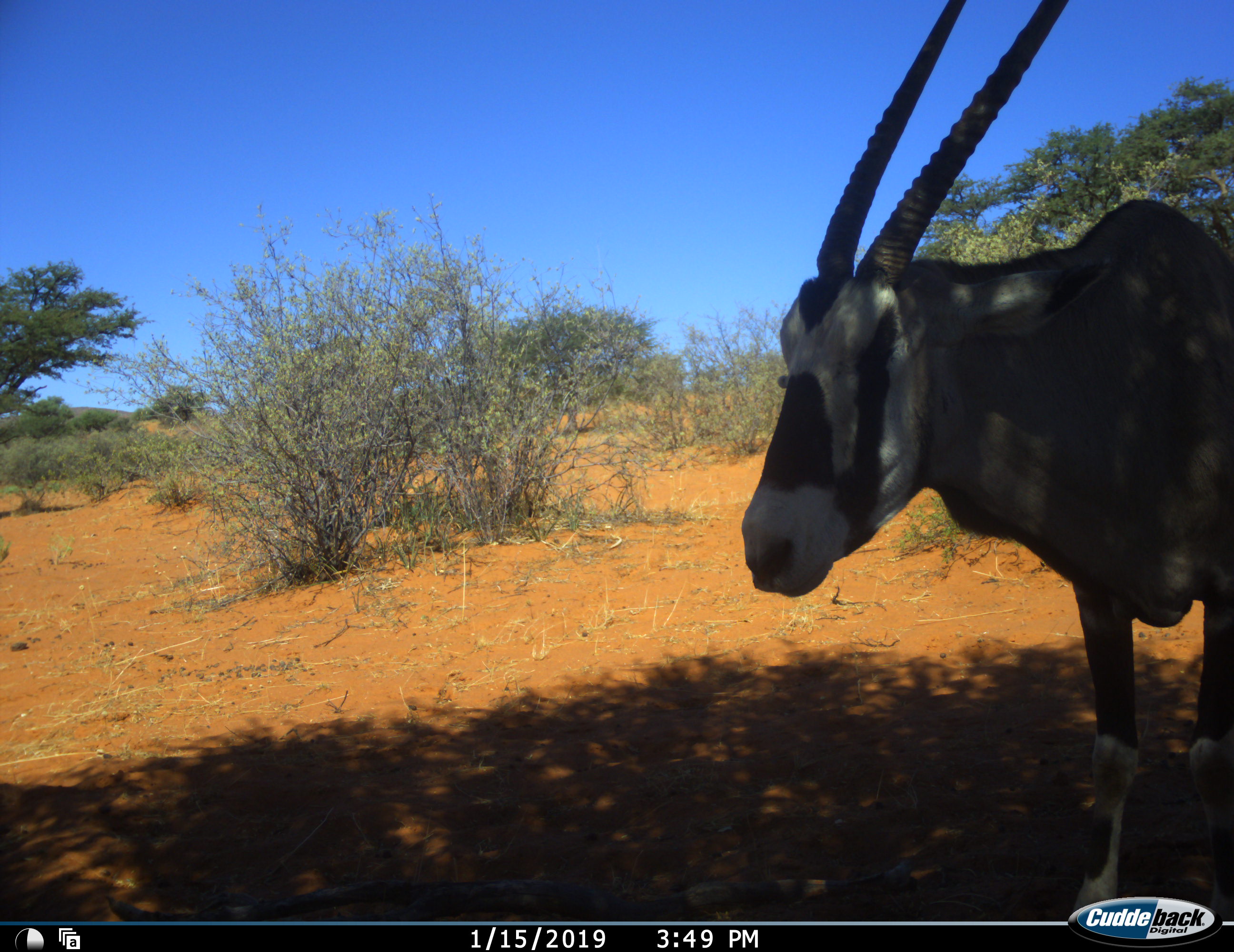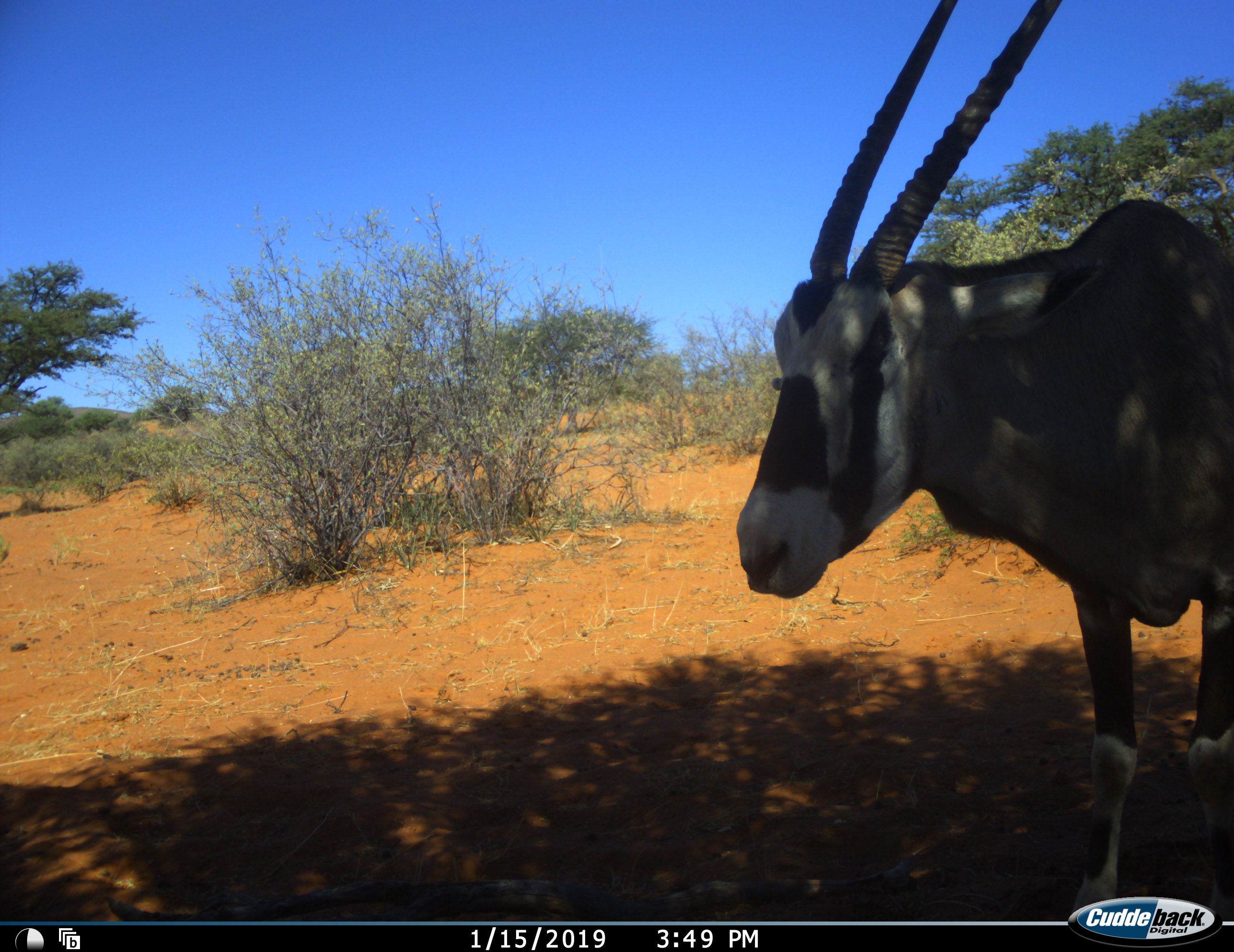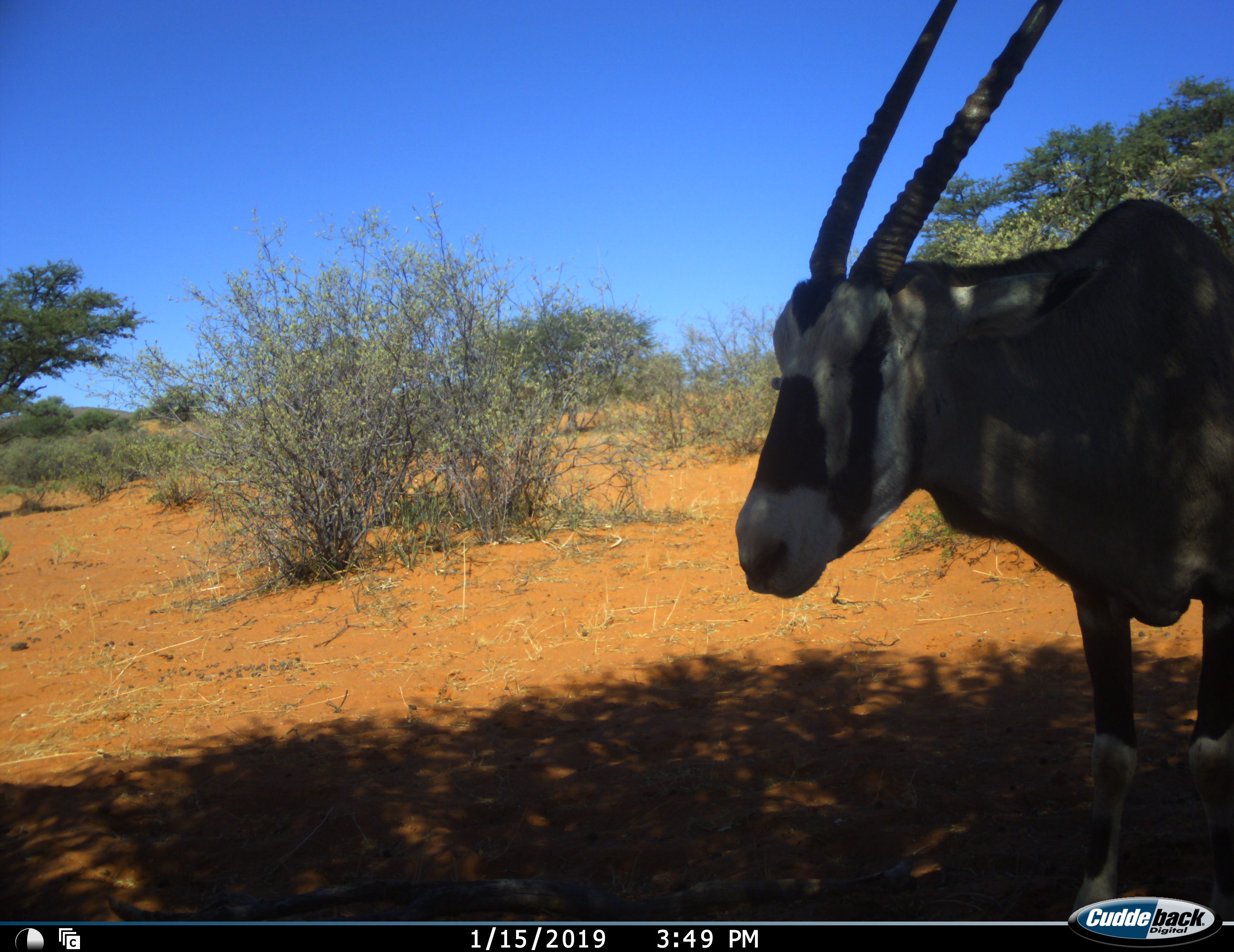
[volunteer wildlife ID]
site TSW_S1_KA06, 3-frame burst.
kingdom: Animalia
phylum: Chordata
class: Mammalia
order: Artiodactyla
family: Bovidae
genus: Oryx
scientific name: Oryx gazella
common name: gemsbok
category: oryx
Oryx (gemsbok) (Oryx gazella), count 1. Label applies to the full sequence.